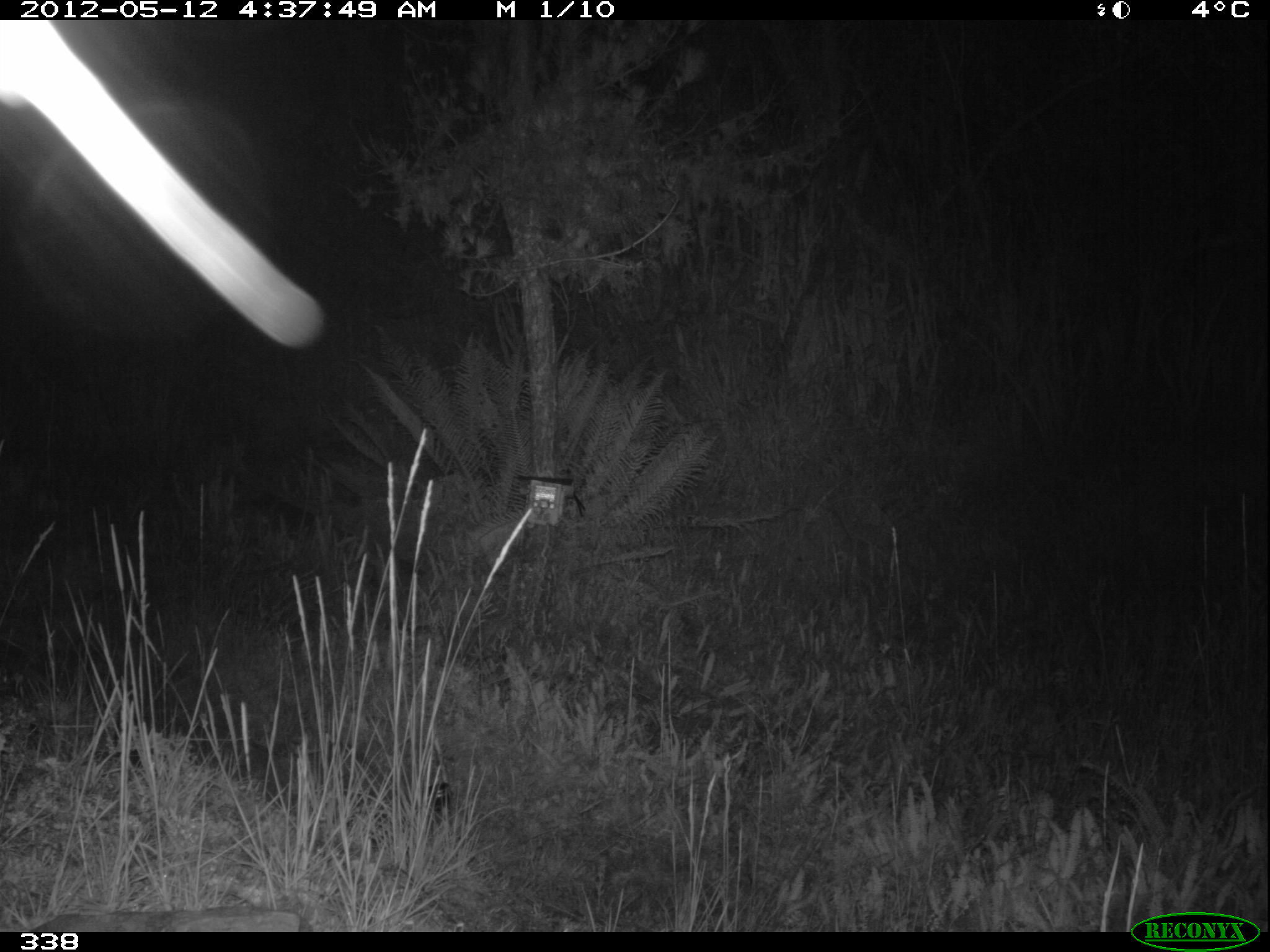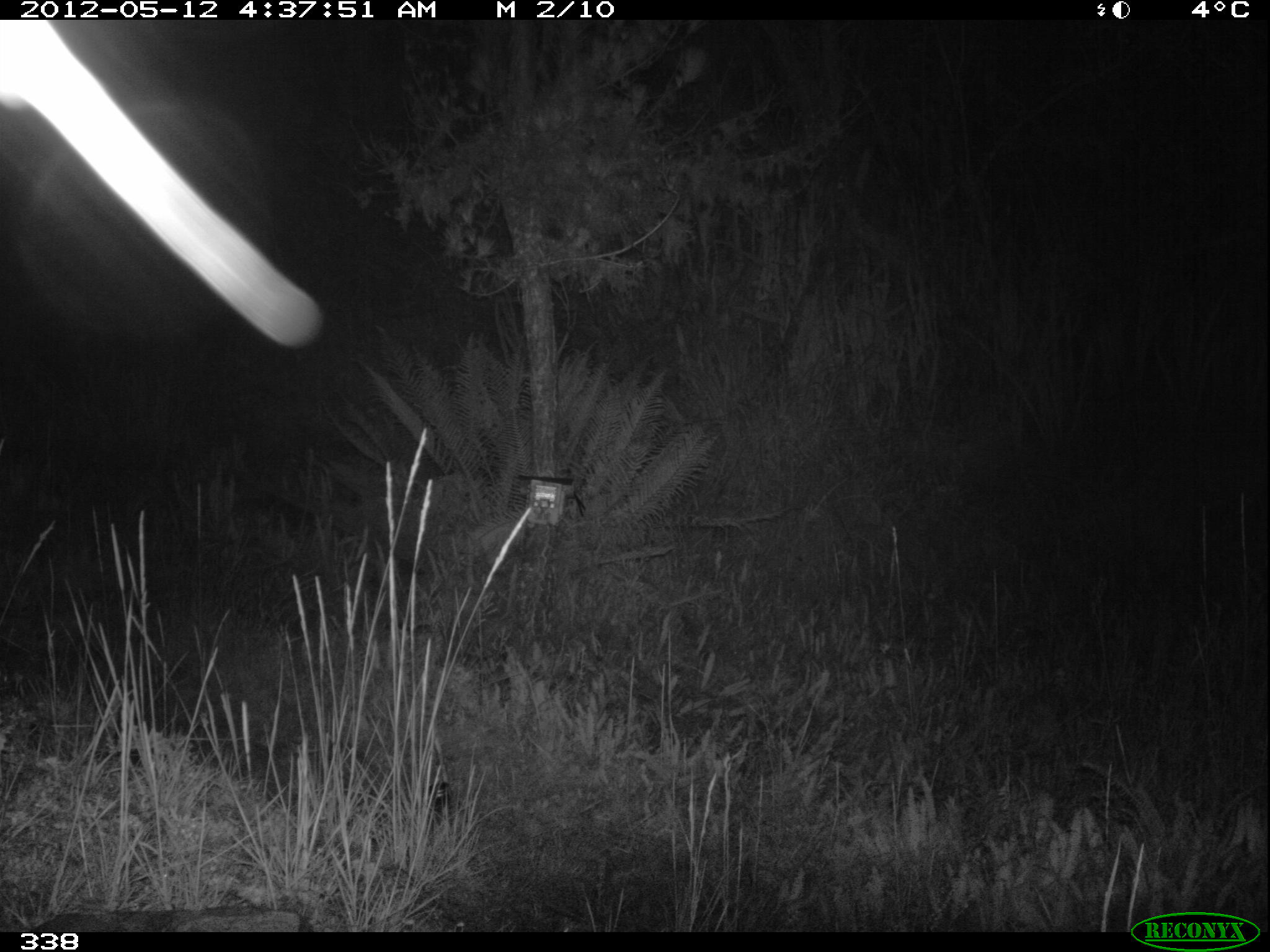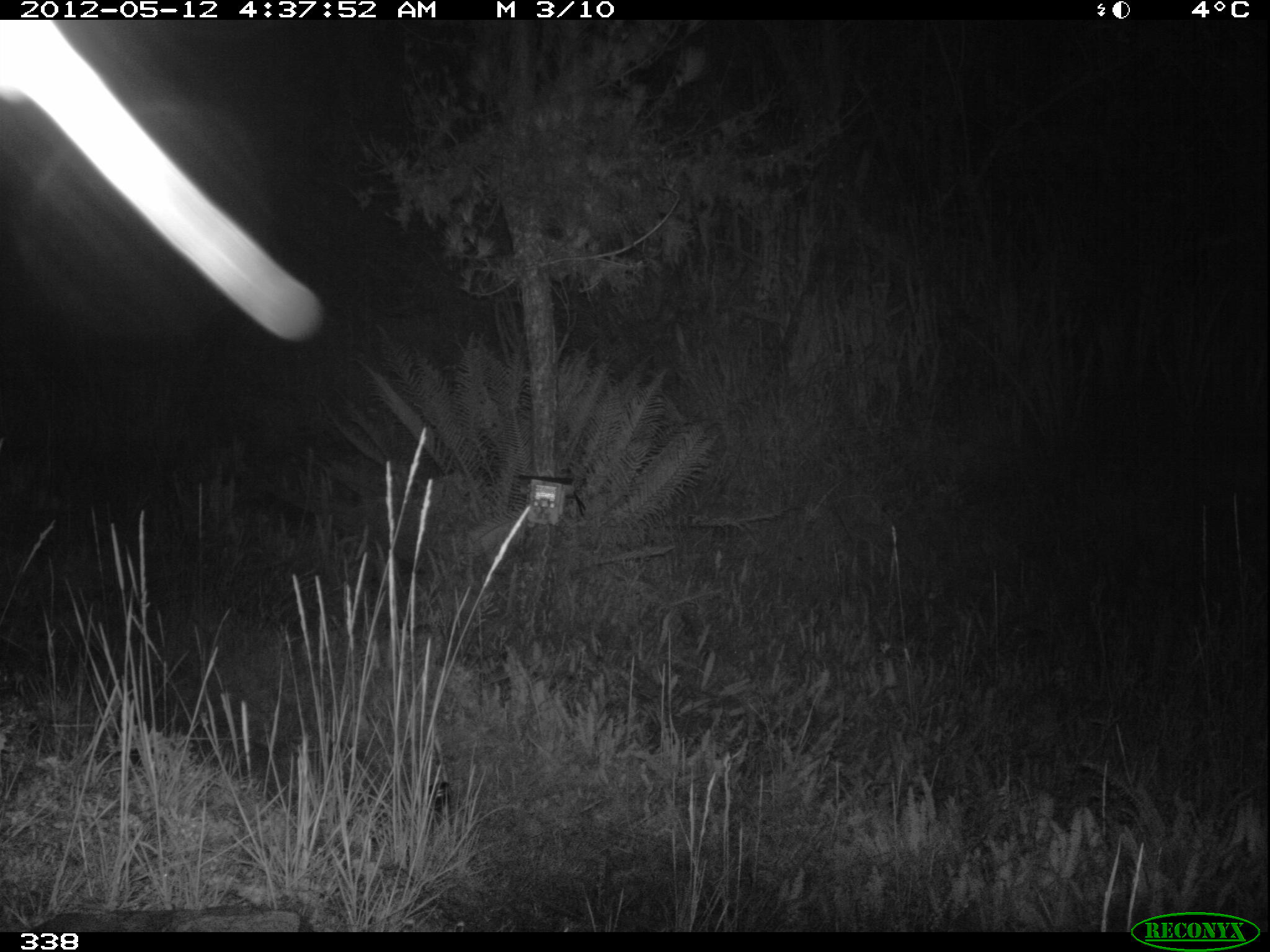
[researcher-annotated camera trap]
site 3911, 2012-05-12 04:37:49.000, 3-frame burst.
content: unidentified animal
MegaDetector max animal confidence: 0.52